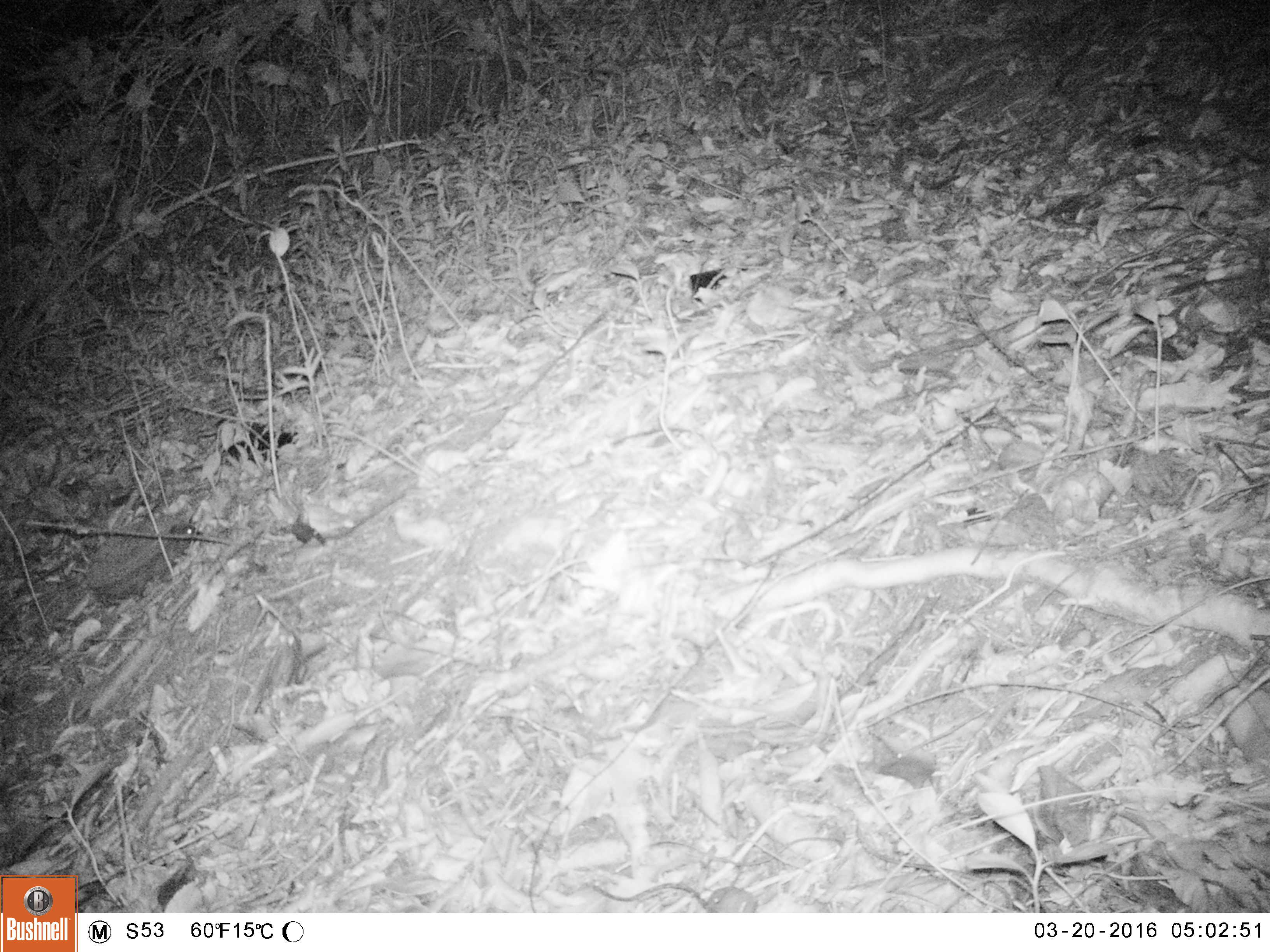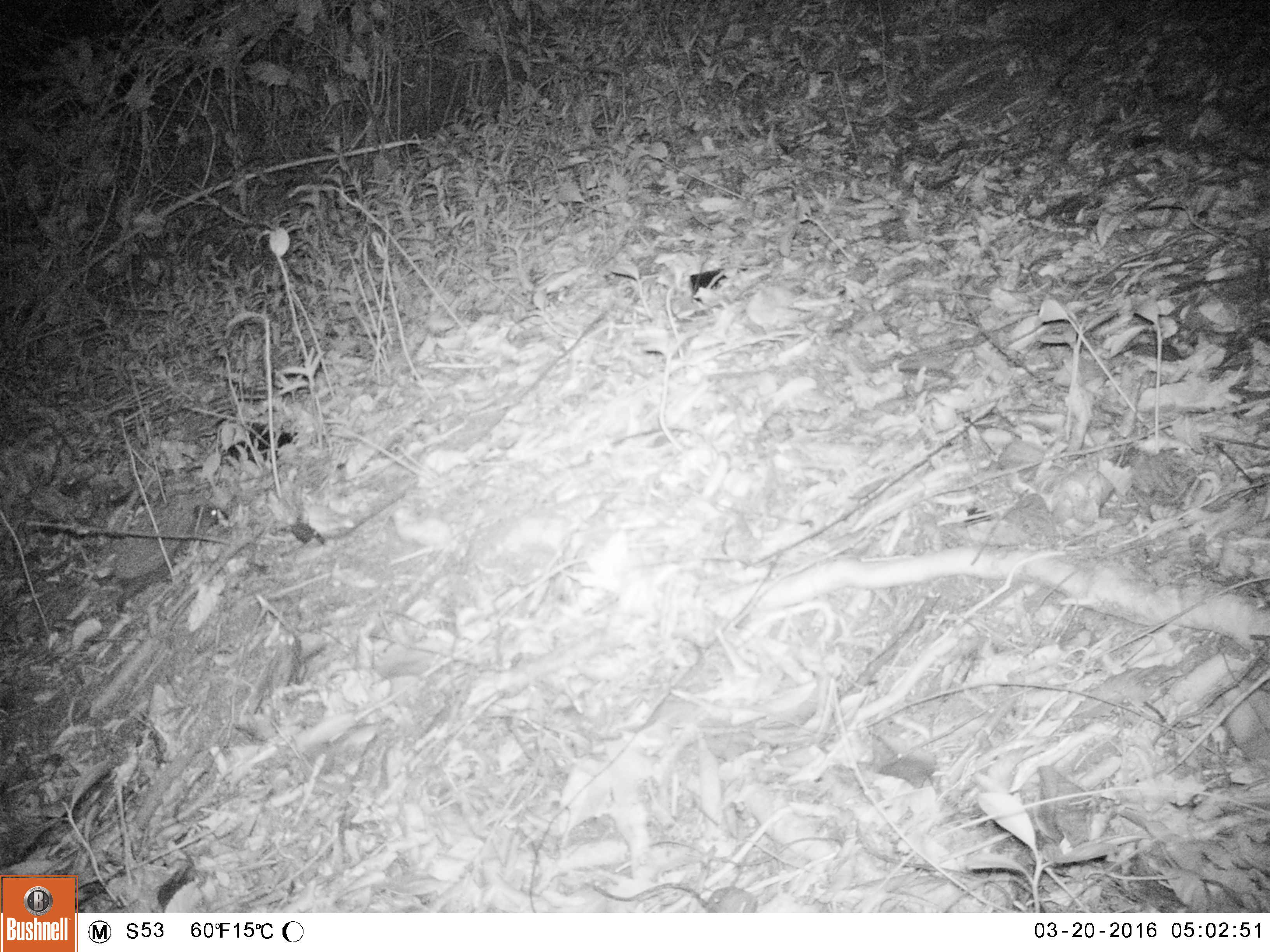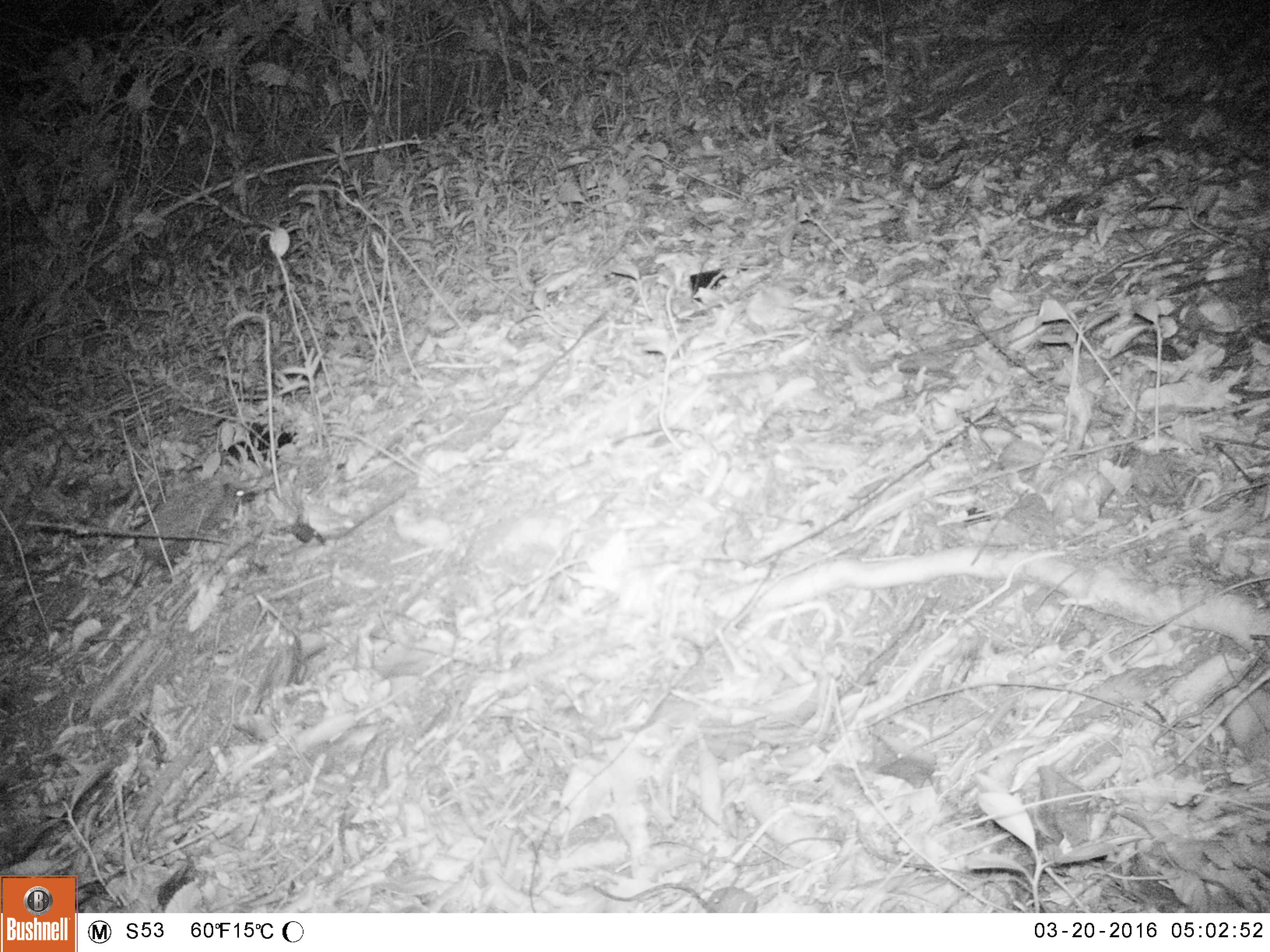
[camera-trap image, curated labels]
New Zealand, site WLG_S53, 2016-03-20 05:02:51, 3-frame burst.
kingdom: Animalia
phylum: Chordata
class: Mammalia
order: Eulipotyphla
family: Erinaceidae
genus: Erinaceus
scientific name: Erinaceus europaeus europaeus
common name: european hedgehog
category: hedgehog